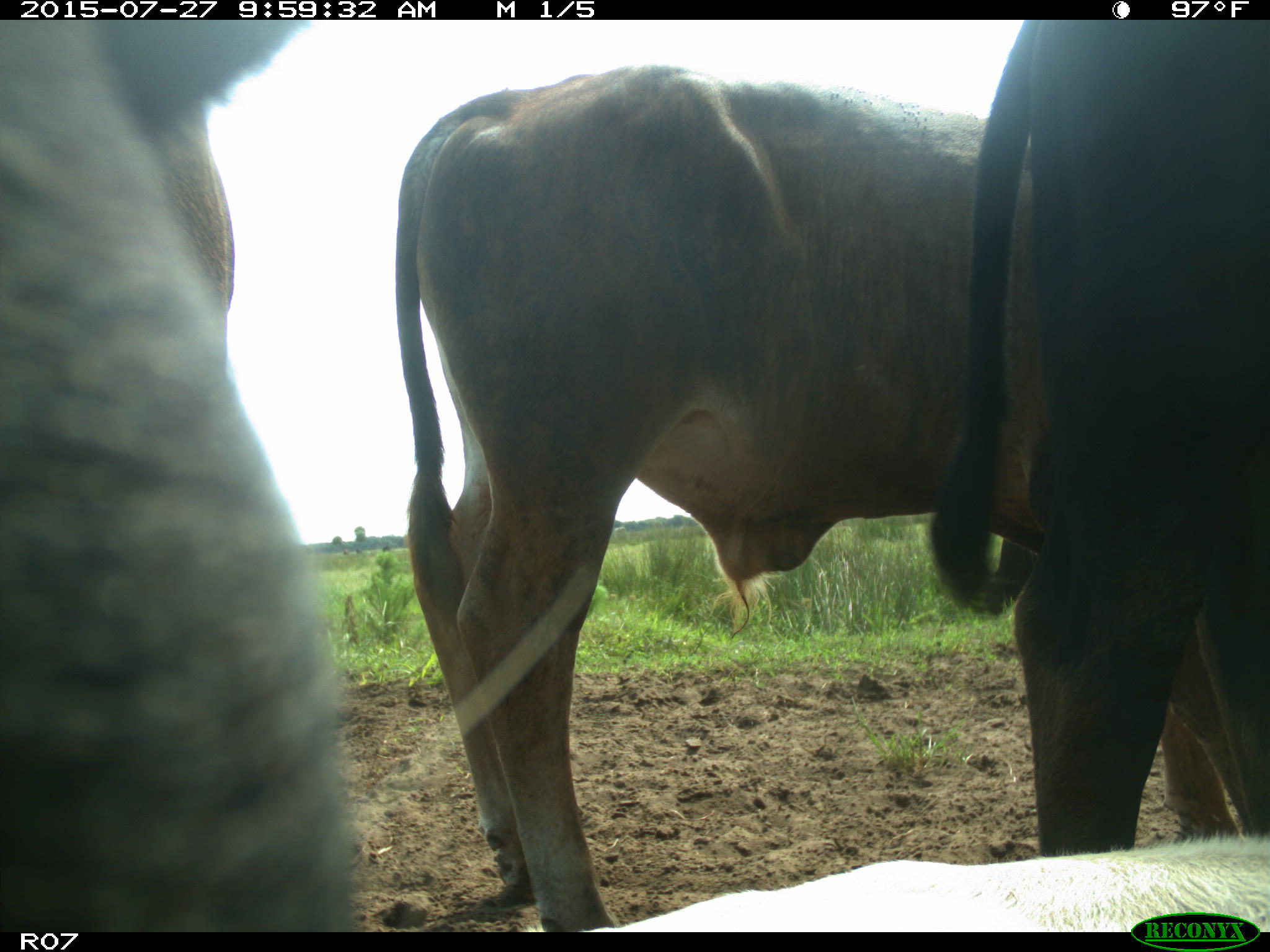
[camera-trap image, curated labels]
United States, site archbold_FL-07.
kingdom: Animalia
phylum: Chordata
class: Mammalia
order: Artiodactyla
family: Bovidae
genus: Bos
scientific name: Bos taurus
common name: domestic cow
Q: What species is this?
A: Bos taurus (domestic cow).